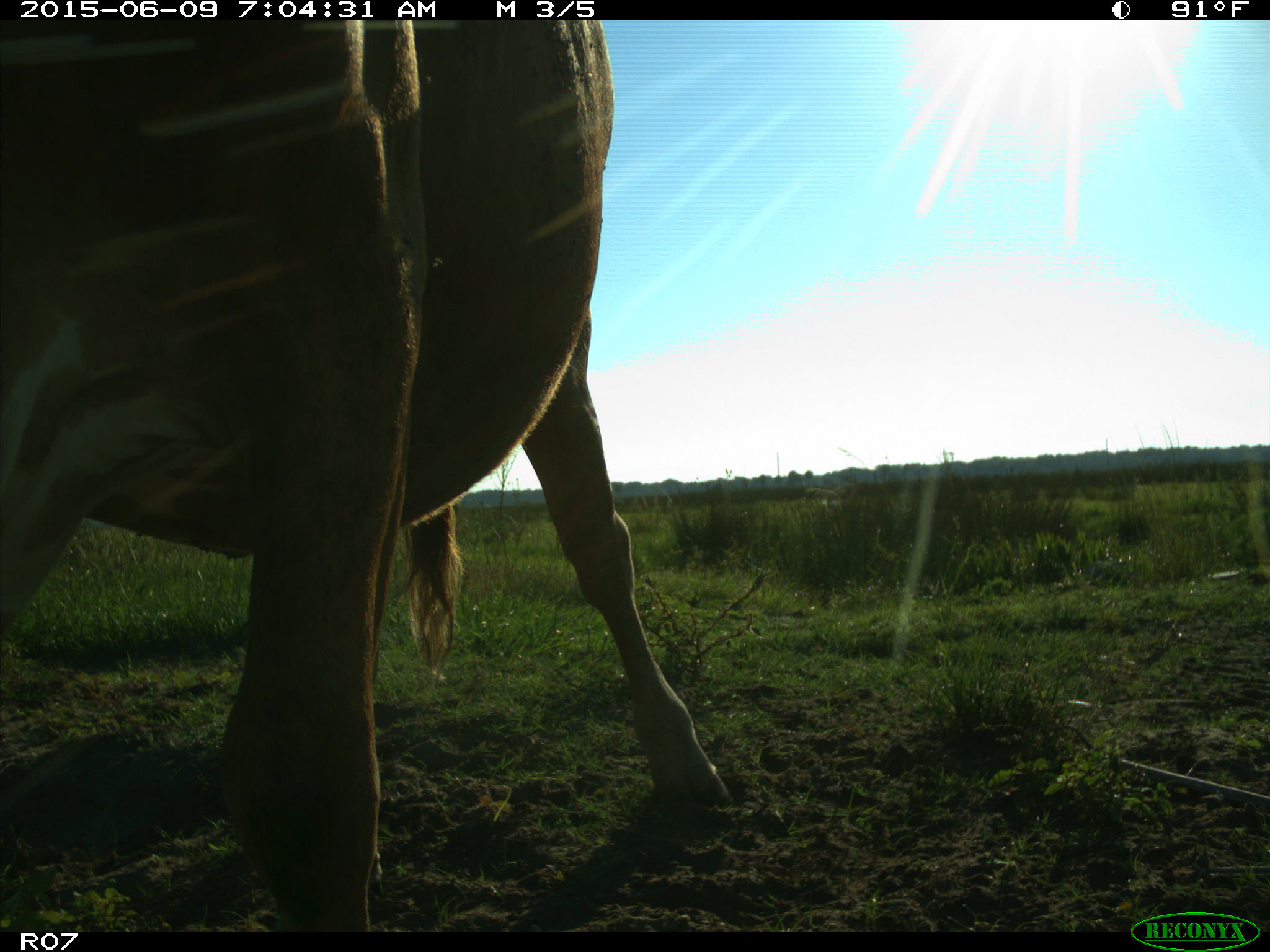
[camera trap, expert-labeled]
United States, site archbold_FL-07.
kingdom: Animalia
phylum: Chordata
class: Mammalia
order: Artiodactyla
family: Bovidae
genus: Bos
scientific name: Bos taurus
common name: domestic cow